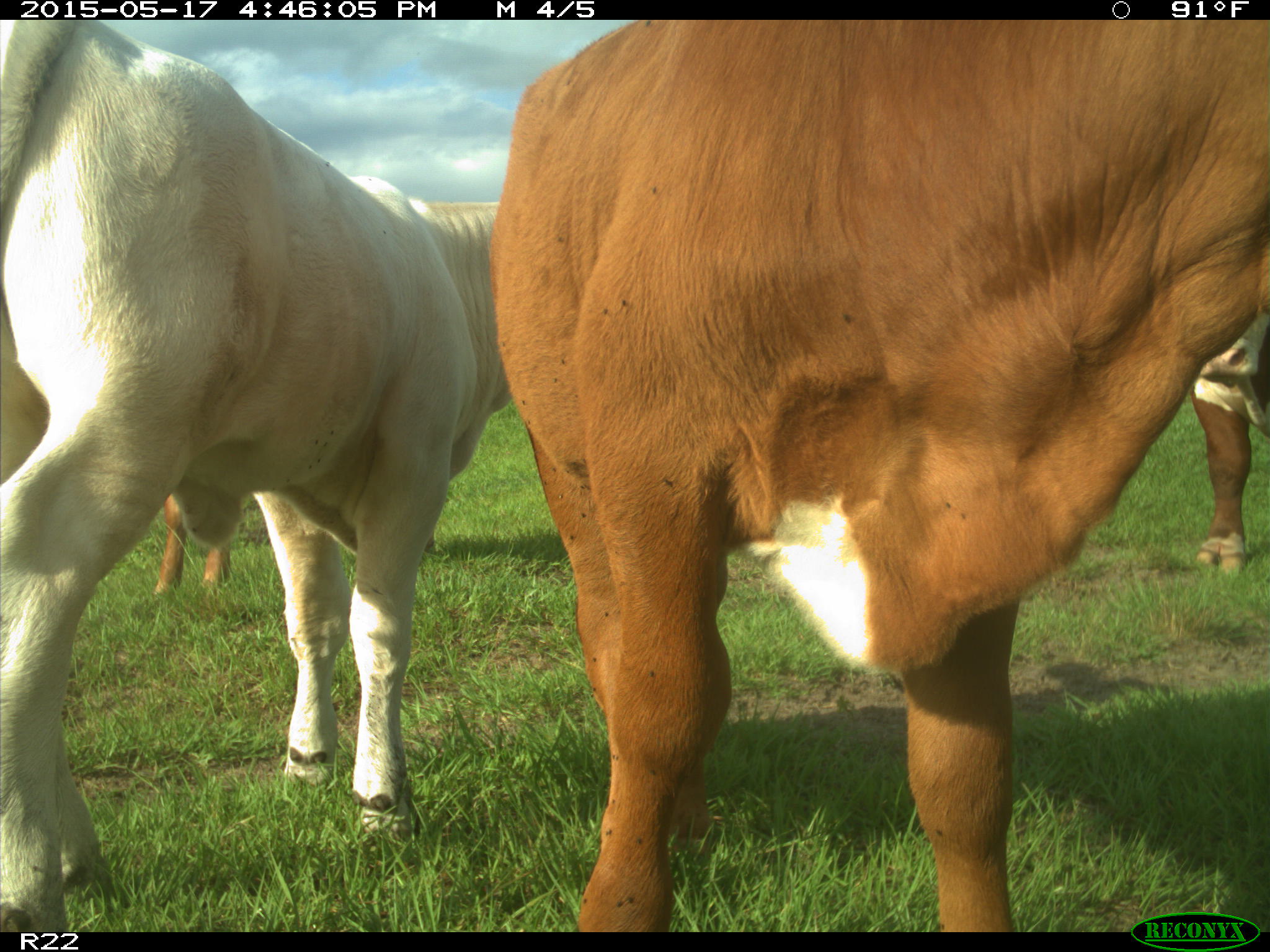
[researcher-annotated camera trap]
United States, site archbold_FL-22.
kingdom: Animalia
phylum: Chordata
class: Mammalia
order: Artiodactyla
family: Bovidae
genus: Bos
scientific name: Bos taurus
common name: domestic cow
Bos taurus (domestic cow).